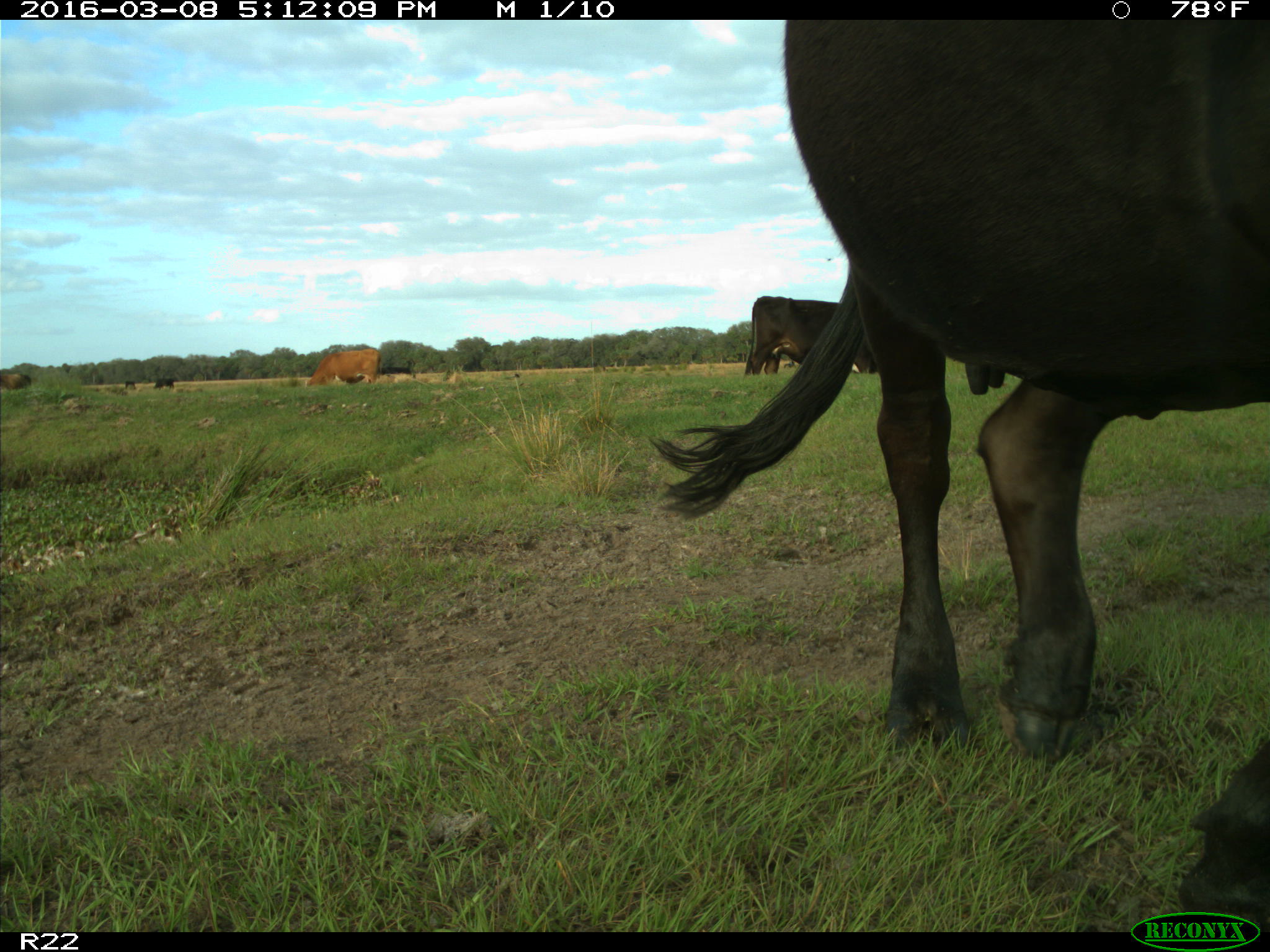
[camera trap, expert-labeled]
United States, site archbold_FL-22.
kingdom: Animalia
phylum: Chordata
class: Mammalia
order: Artiodactyla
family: Bovidae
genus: Bos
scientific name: Bos taurus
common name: domestic cow